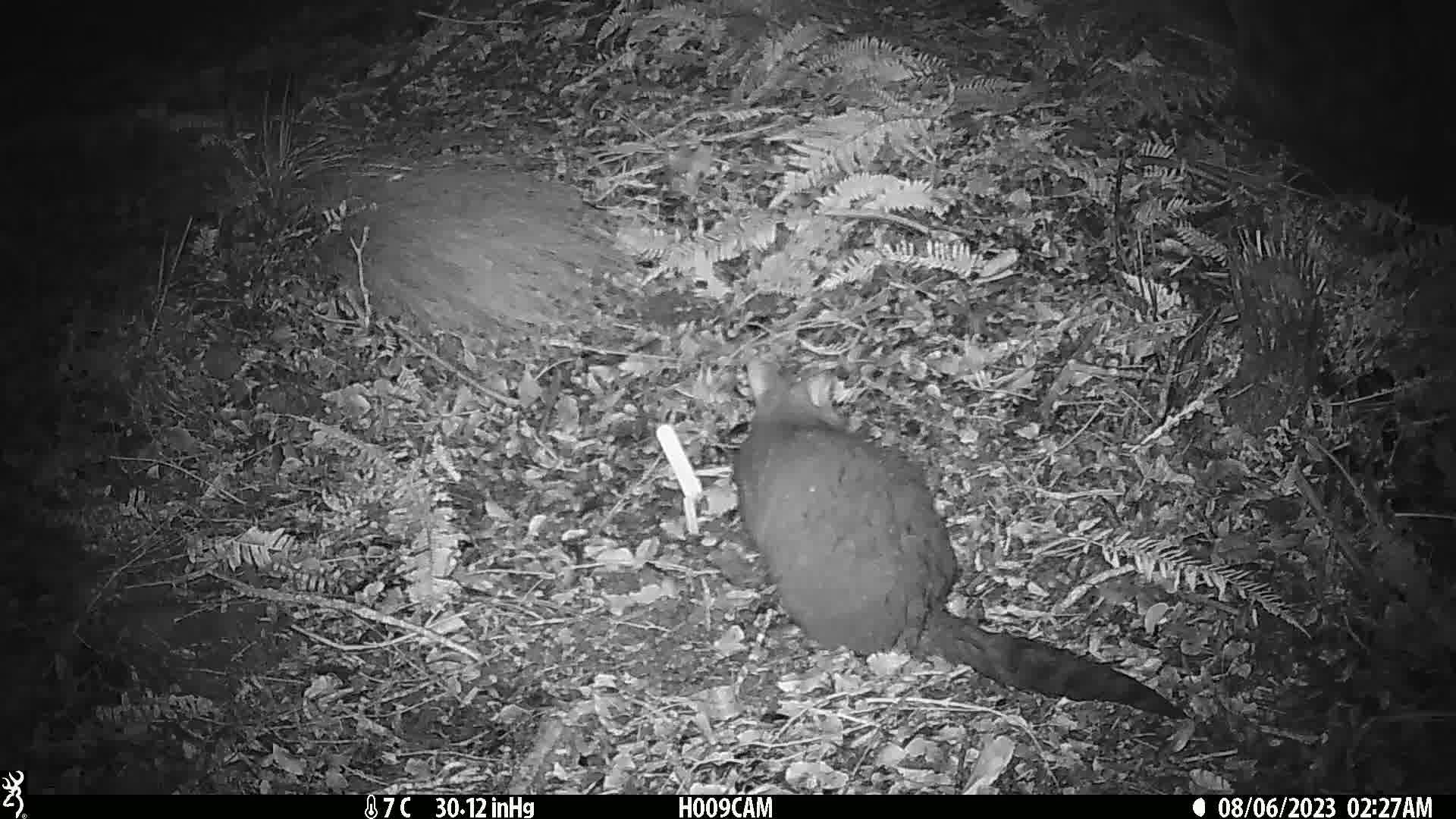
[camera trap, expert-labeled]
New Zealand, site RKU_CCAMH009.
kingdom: Animalia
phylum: Chordata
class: Mammalia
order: Diprotodontia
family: Phalangeridae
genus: Trichosurus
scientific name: Trichosurus vulpecula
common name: common brushtail possum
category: possum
Possum (common brushtail possum) (Trichosurus vulpecula).